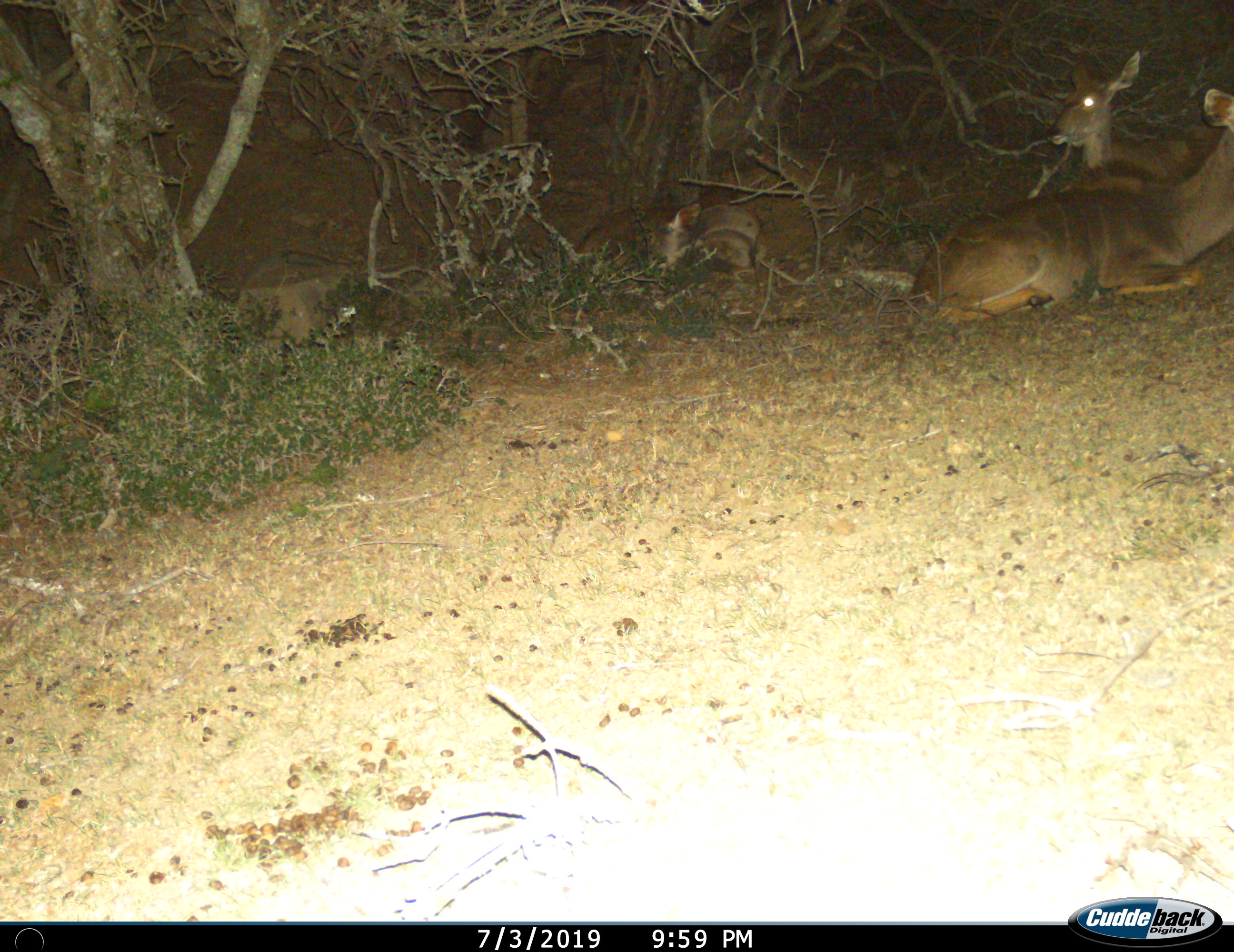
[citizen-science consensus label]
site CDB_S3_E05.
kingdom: Animalia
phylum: Chordata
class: Mammalia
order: Artiodactyla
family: Bovidae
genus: Tragelaphus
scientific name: Tragelaphus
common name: kudu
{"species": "kudu (Tragelaphus)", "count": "3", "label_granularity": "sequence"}